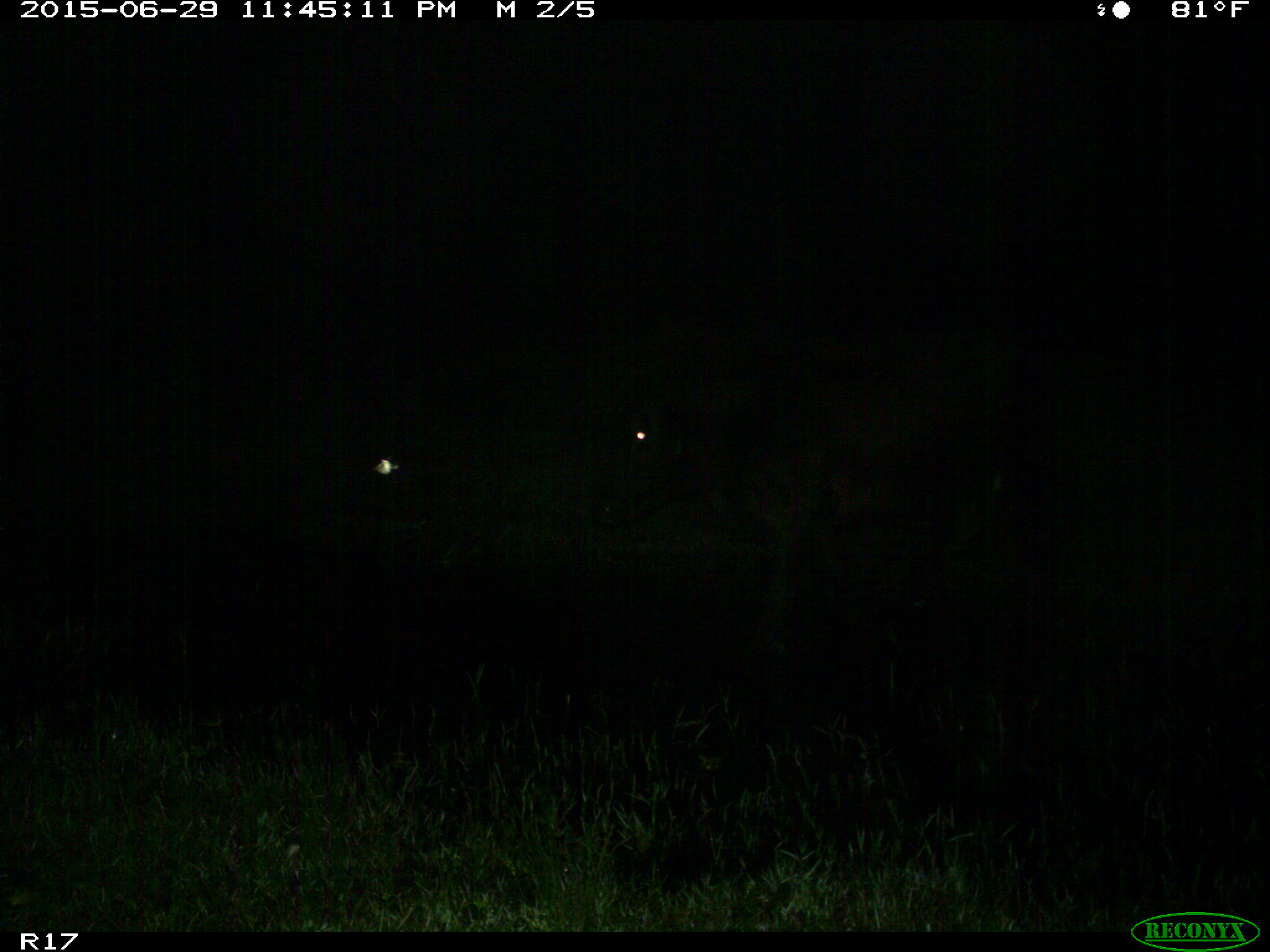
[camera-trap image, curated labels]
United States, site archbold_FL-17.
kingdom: Animalia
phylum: Chordata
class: Mammalia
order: Artiodactyla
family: Bovidae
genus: Bos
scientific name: Bos taurus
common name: domestic cow